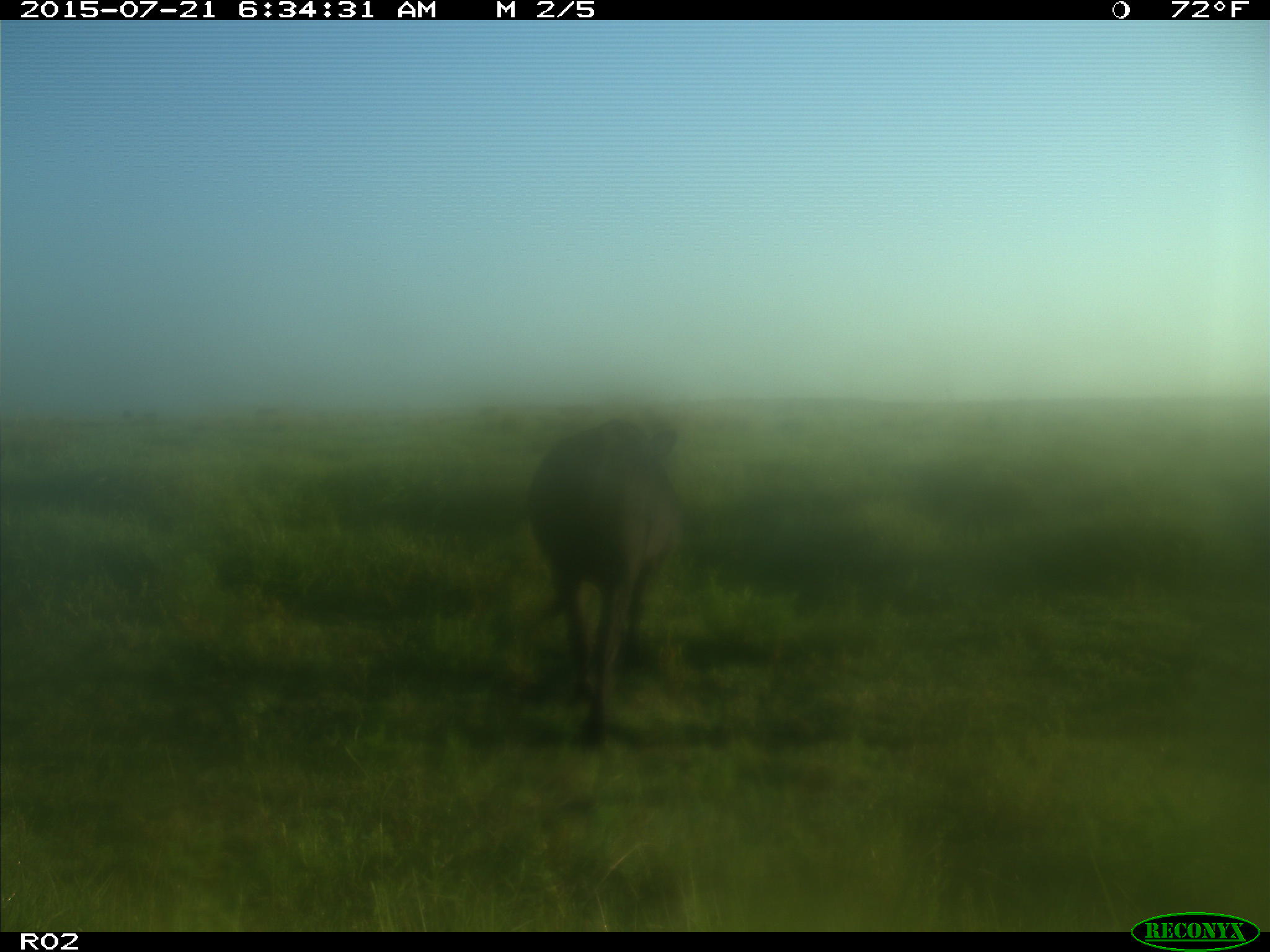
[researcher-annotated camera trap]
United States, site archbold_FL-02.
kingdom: Animalia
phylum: Chordata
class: Mammalia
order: Artiodactyla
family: Bovidae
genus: Bos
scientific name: Bos taurus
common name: domestic cow